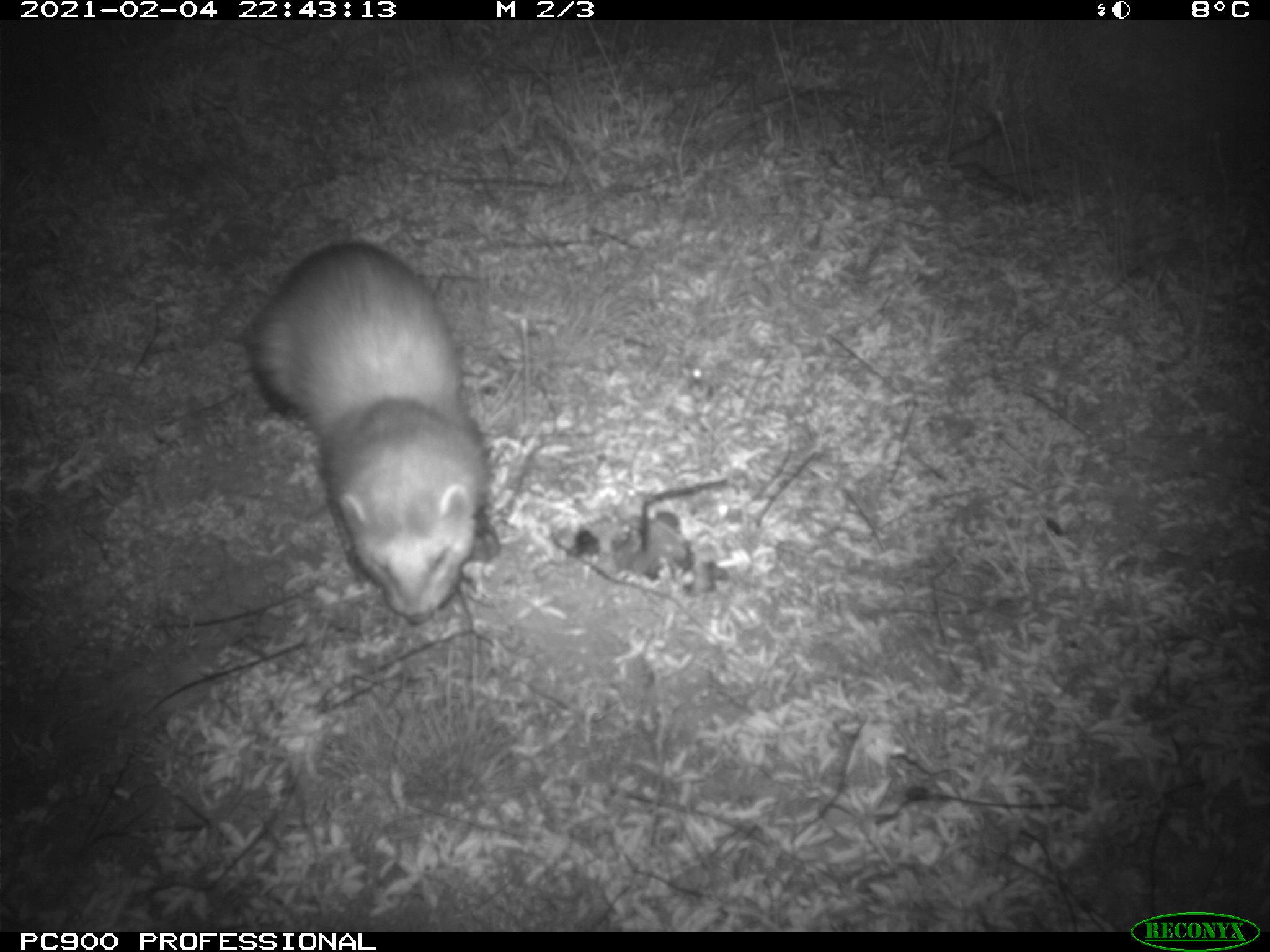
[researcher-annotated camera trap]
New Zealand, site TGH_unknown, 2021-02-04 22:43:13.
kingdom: Animalia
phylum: Chordata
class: Mammalia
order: Carnivora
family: Mustelidae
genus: Mustela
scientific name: Mustela furo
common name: ferret